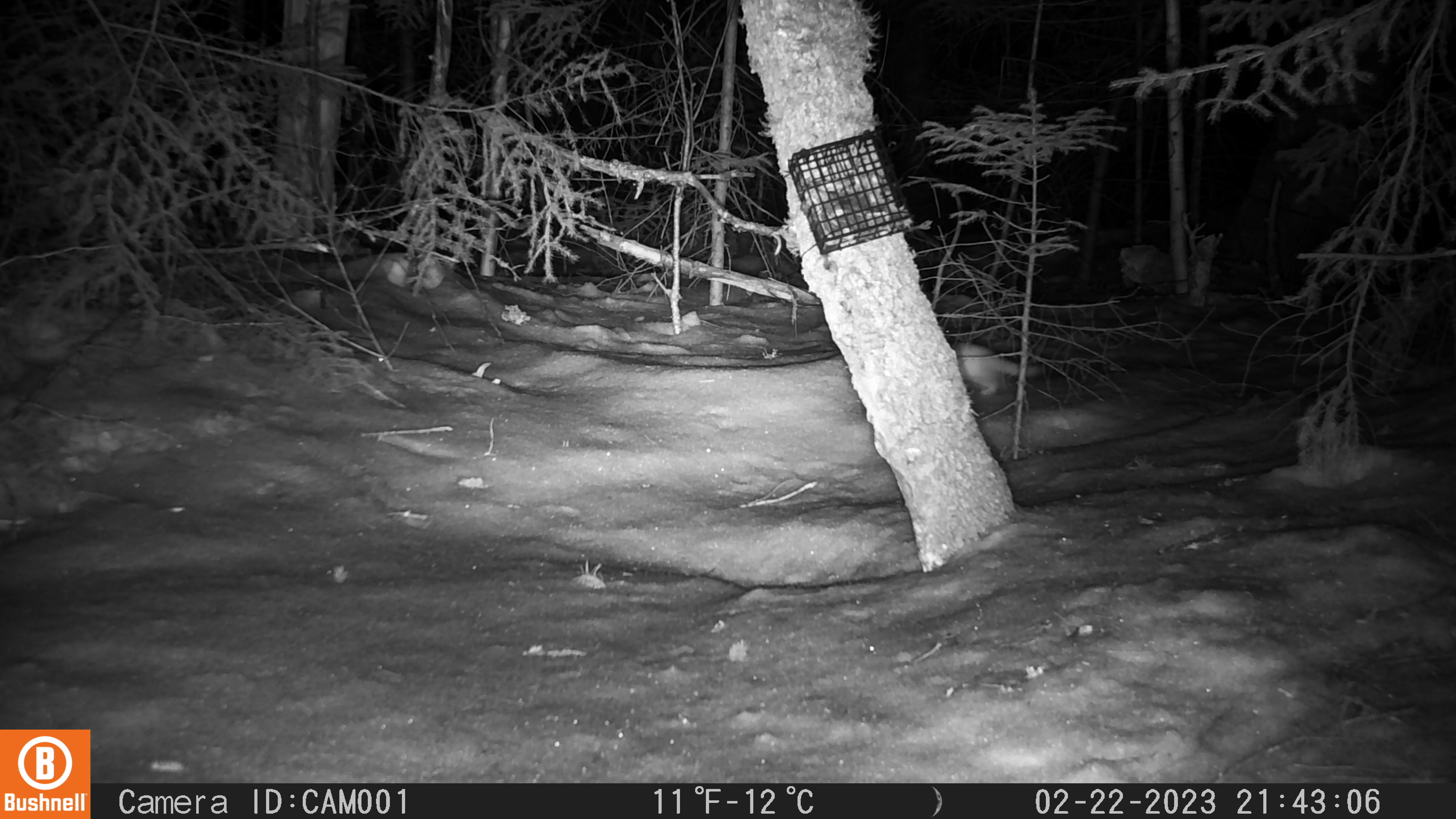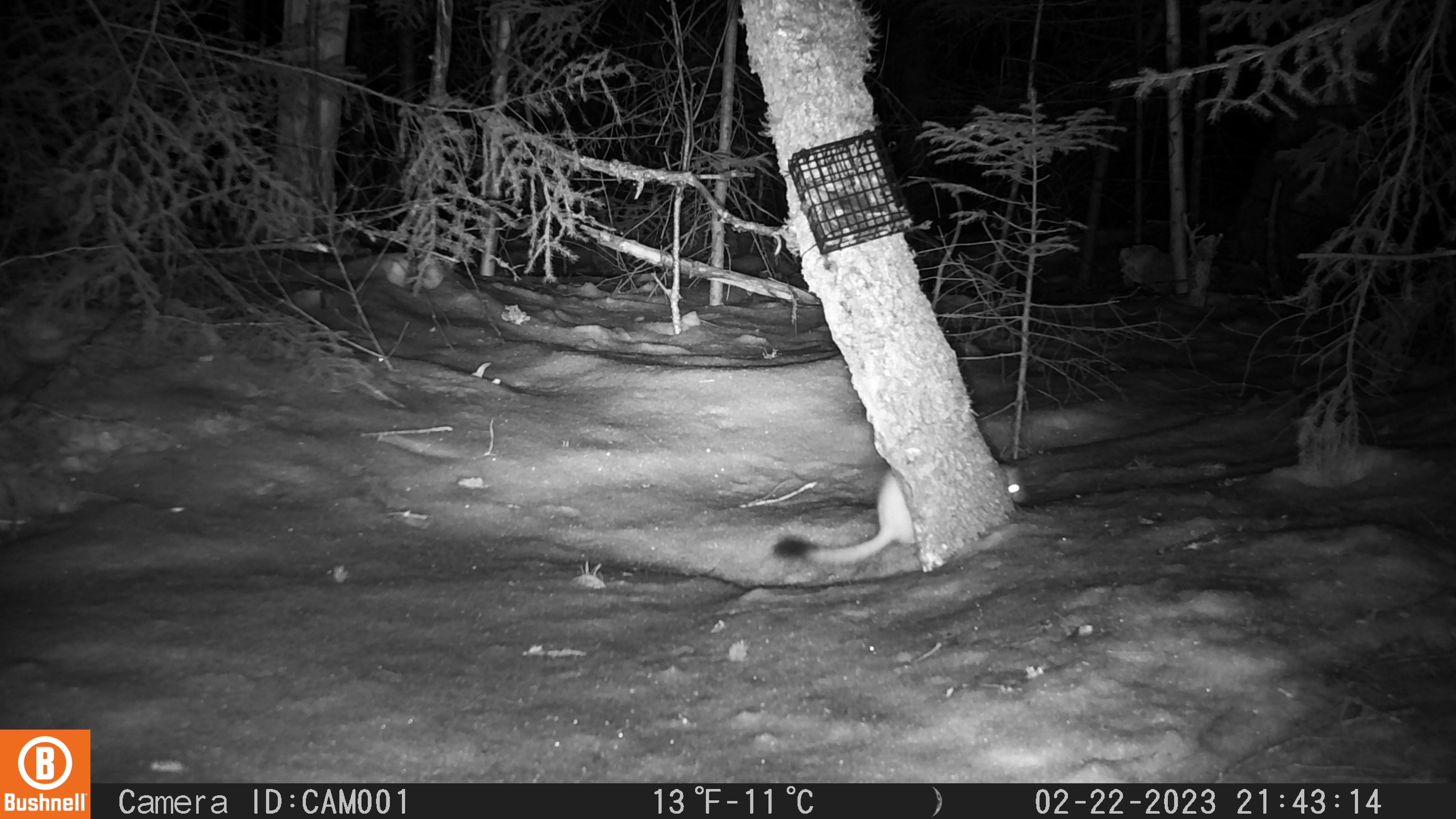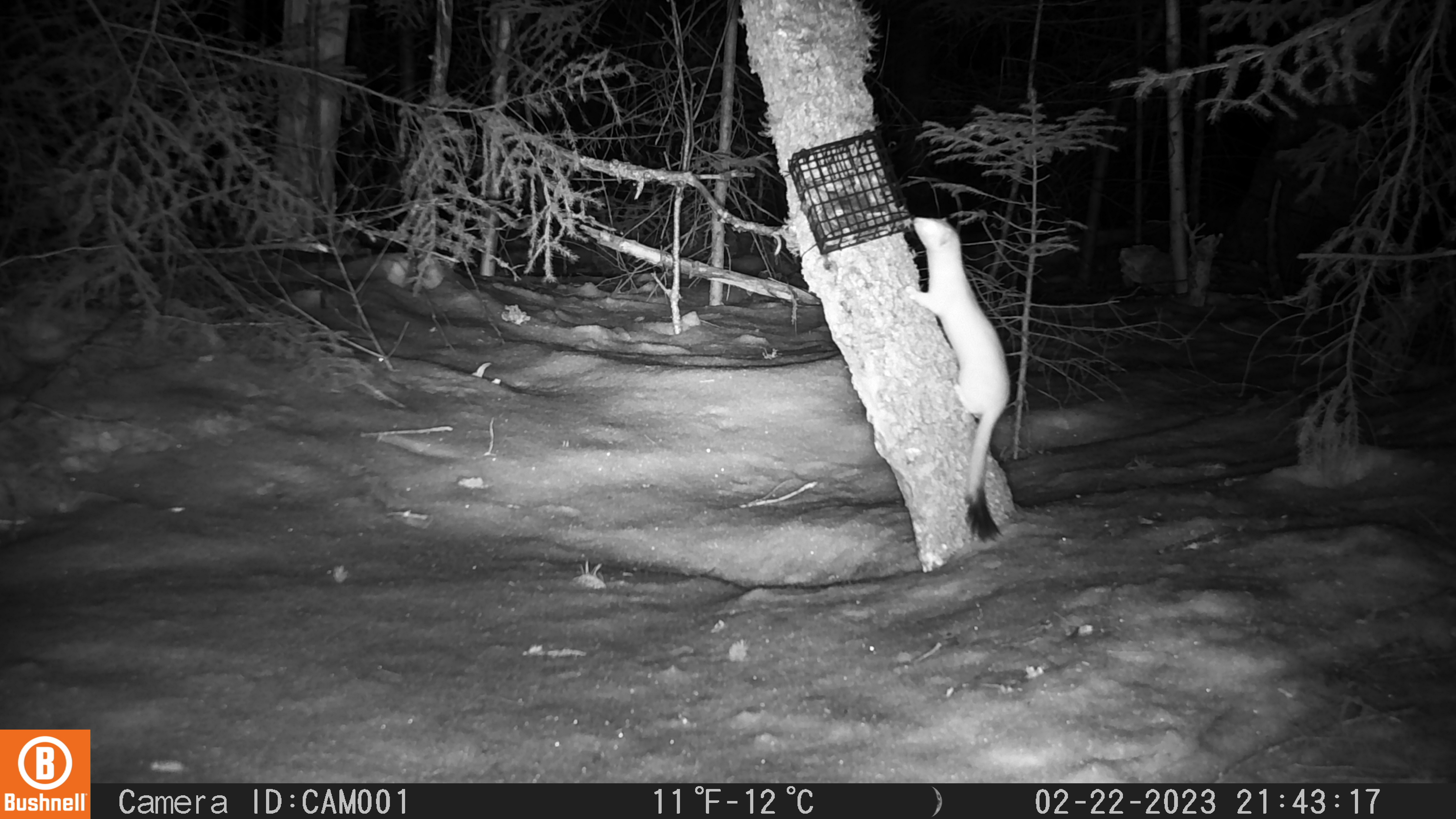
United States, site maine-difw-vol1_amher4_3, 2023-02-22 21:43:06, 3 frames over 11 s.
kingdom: Animalia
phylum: Chordata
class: Mammalia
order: Carnivora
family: Mustelidae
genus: Neogale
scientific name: Neogale frenata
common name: long-tailed weasel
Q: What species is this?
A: Long-tailed weasel (Neogale frenata).